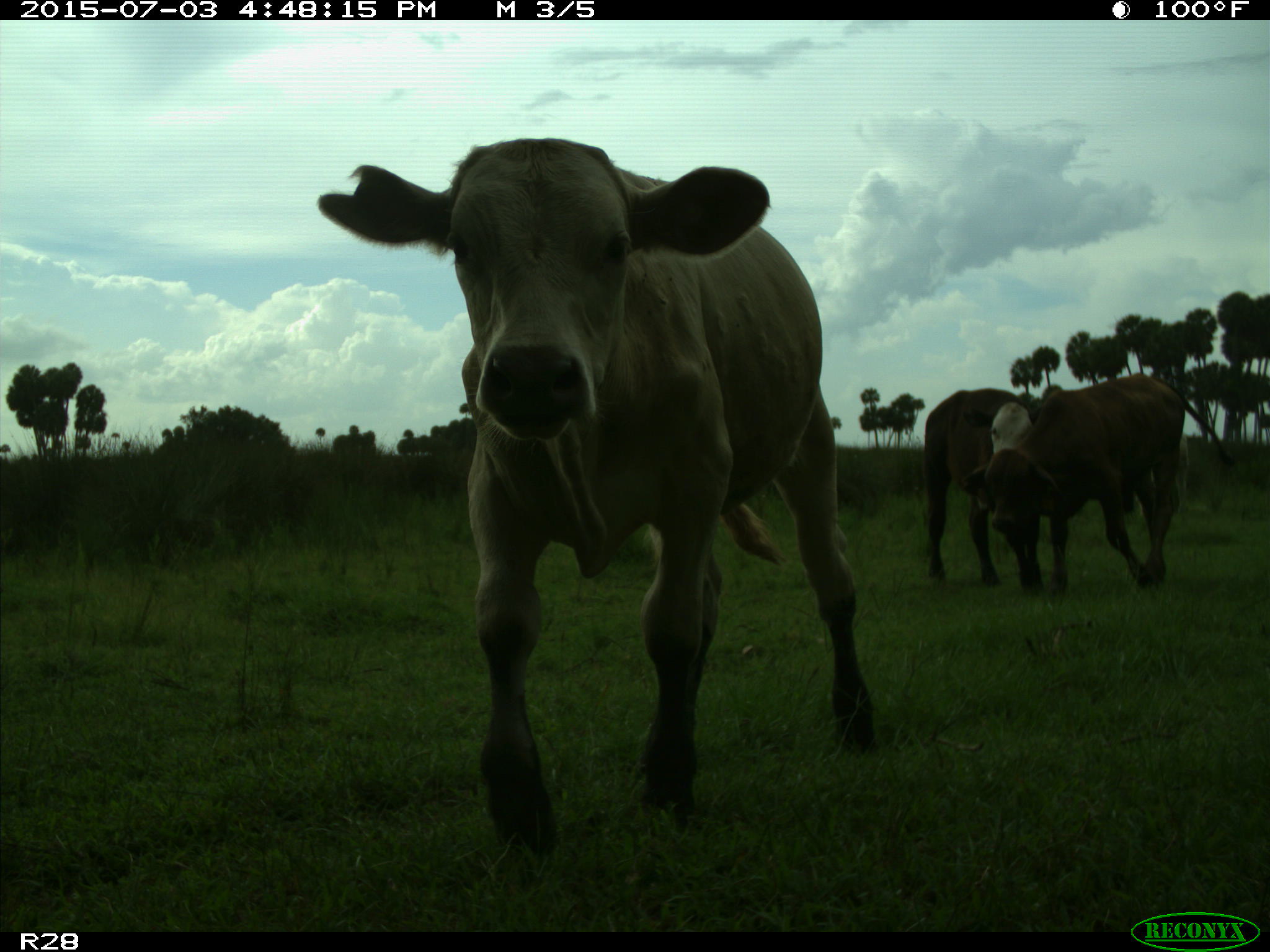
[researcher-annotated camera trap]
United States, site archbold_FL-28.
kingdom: Animalia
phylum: Chordata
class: Mammalia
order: Artiodactyla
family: Bovidae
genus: Bos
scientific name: Bos taurus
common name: domestic cow